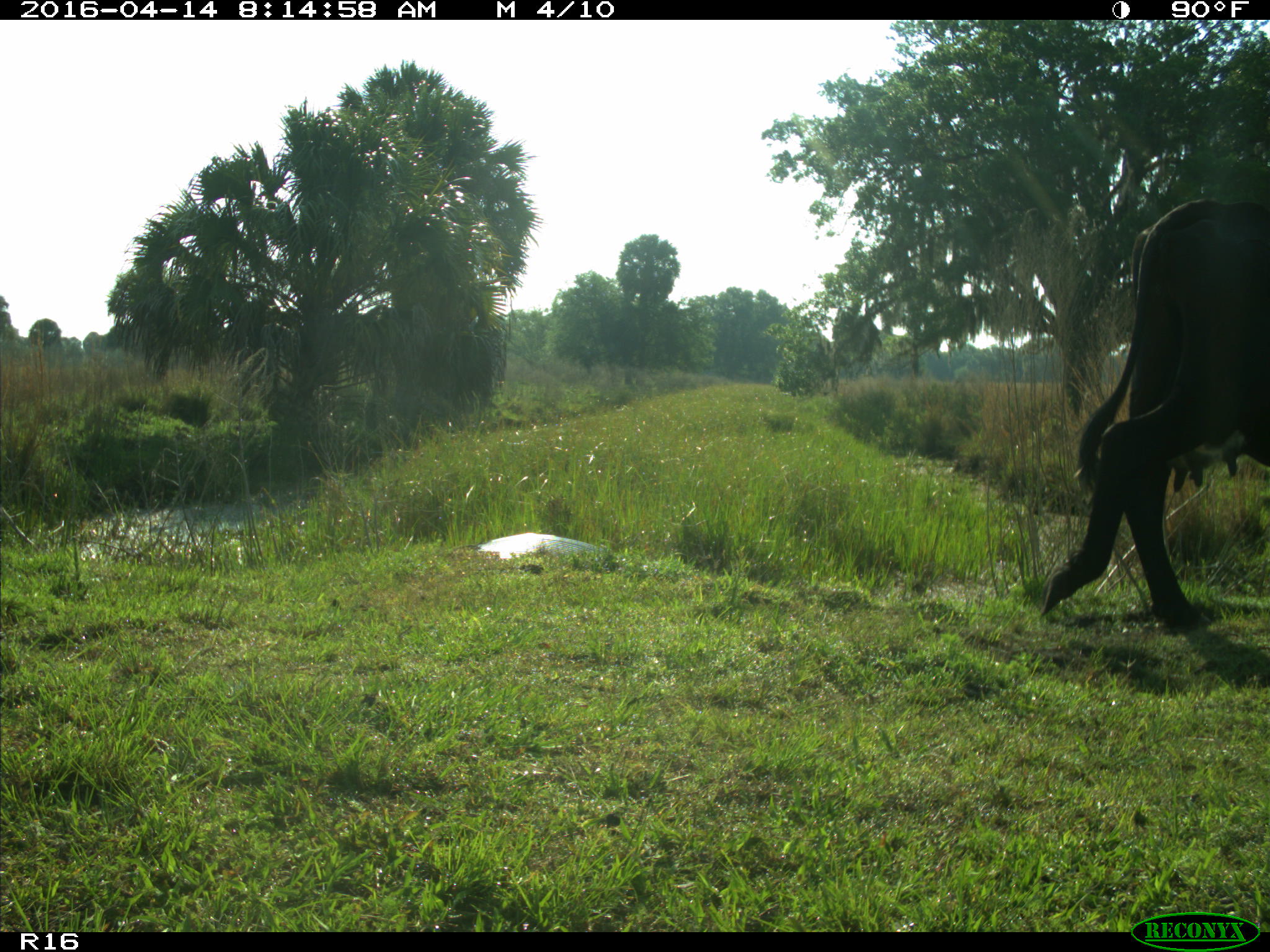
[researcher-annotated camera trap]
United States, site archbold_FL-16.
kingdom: Animalia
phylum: Chordata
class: Mammalia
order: Artiodactyla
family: Bovidae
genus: Bos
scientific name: Bos taurus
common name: domestic cow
Bos taurus (domestic cow).